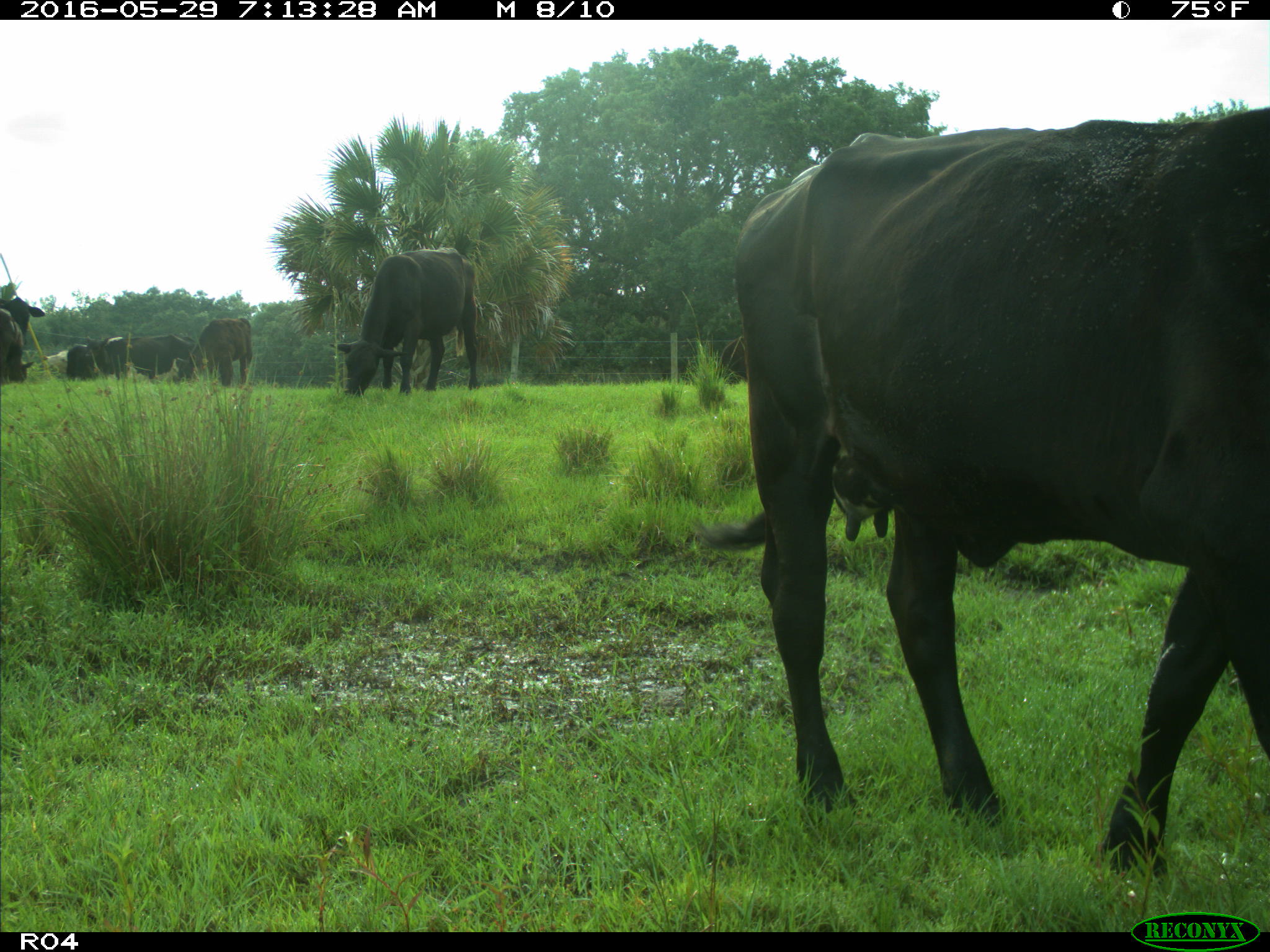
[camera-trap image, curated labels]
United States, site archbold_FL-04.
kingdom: Animalia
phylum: Chordata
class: Mammalia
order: Artiodactyla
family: Bovidae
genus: Bos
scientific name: Bos taurus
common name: domestic cow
Bos taurus (domestic cow).